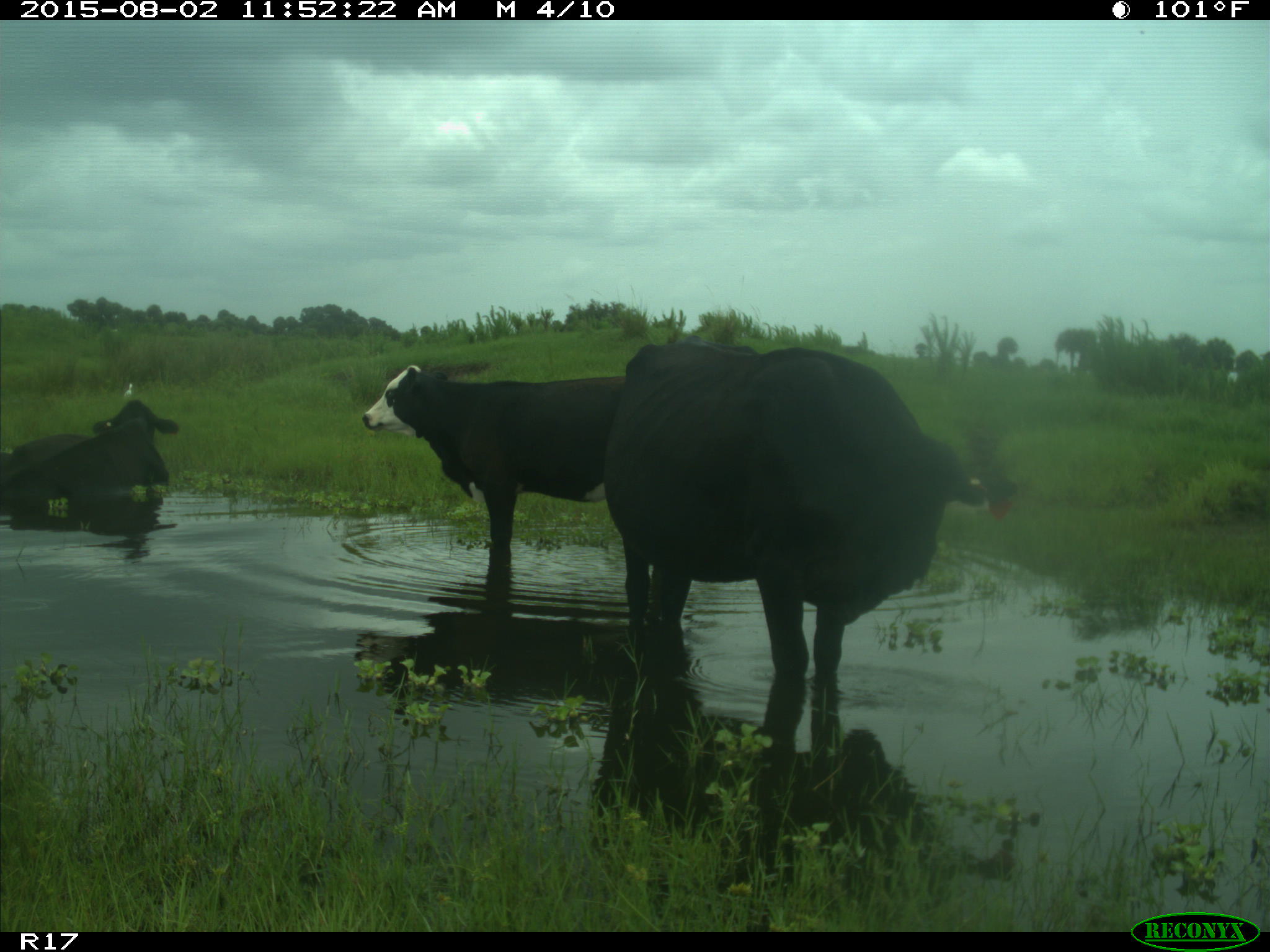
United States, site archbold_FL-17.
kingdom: Animalia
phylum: Chordata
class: Mammalia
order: Artiodactyla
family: Bovidae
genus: Bos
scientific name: Bos taurus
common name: domestic cow